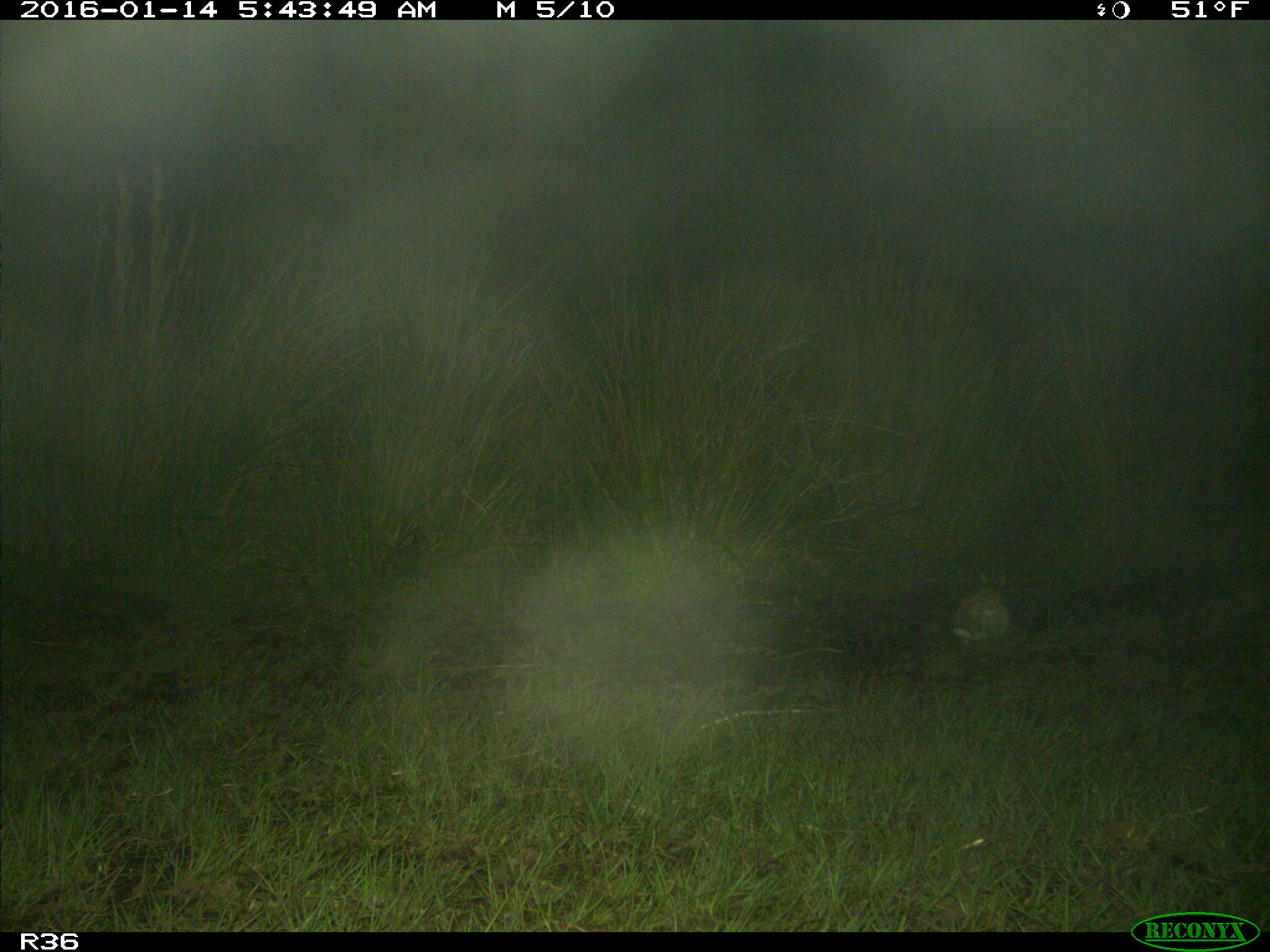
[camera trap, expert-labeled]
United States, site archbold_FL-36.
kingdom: Animalia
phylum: Chordata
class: Mammalia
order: Lagomorpha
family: Leporidae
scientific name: Leporidae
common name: rabbits and hares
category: unidentified rabbit